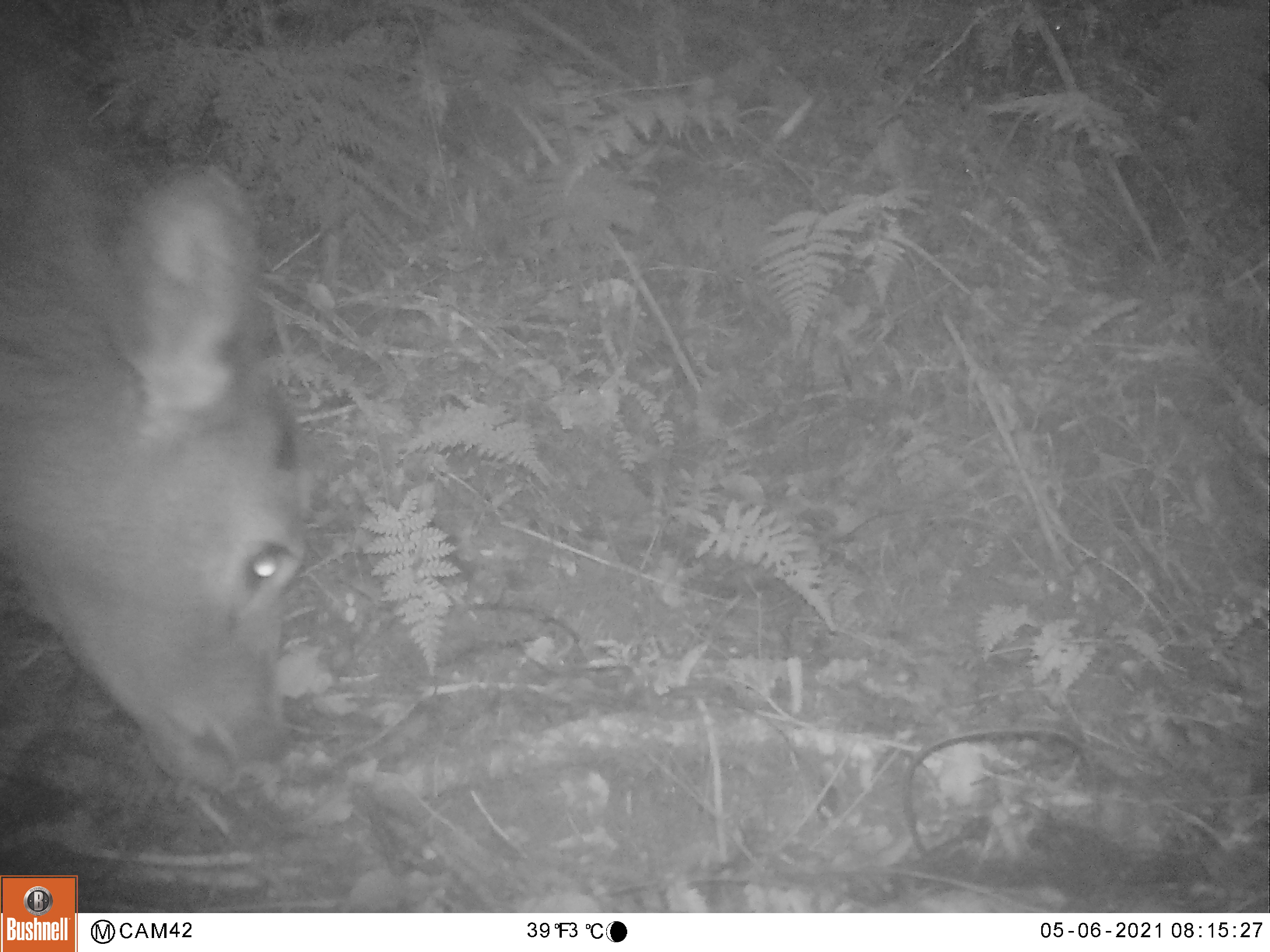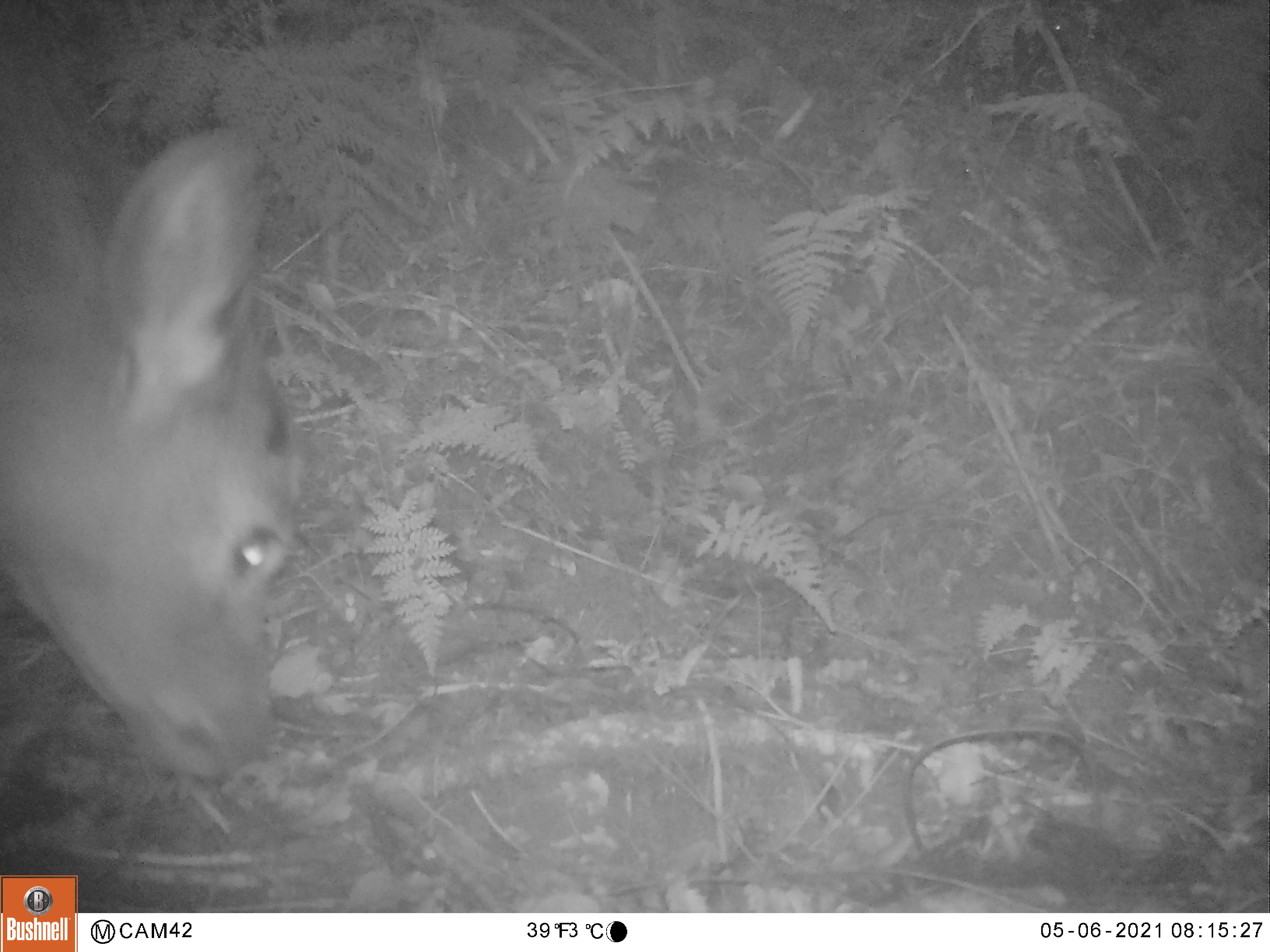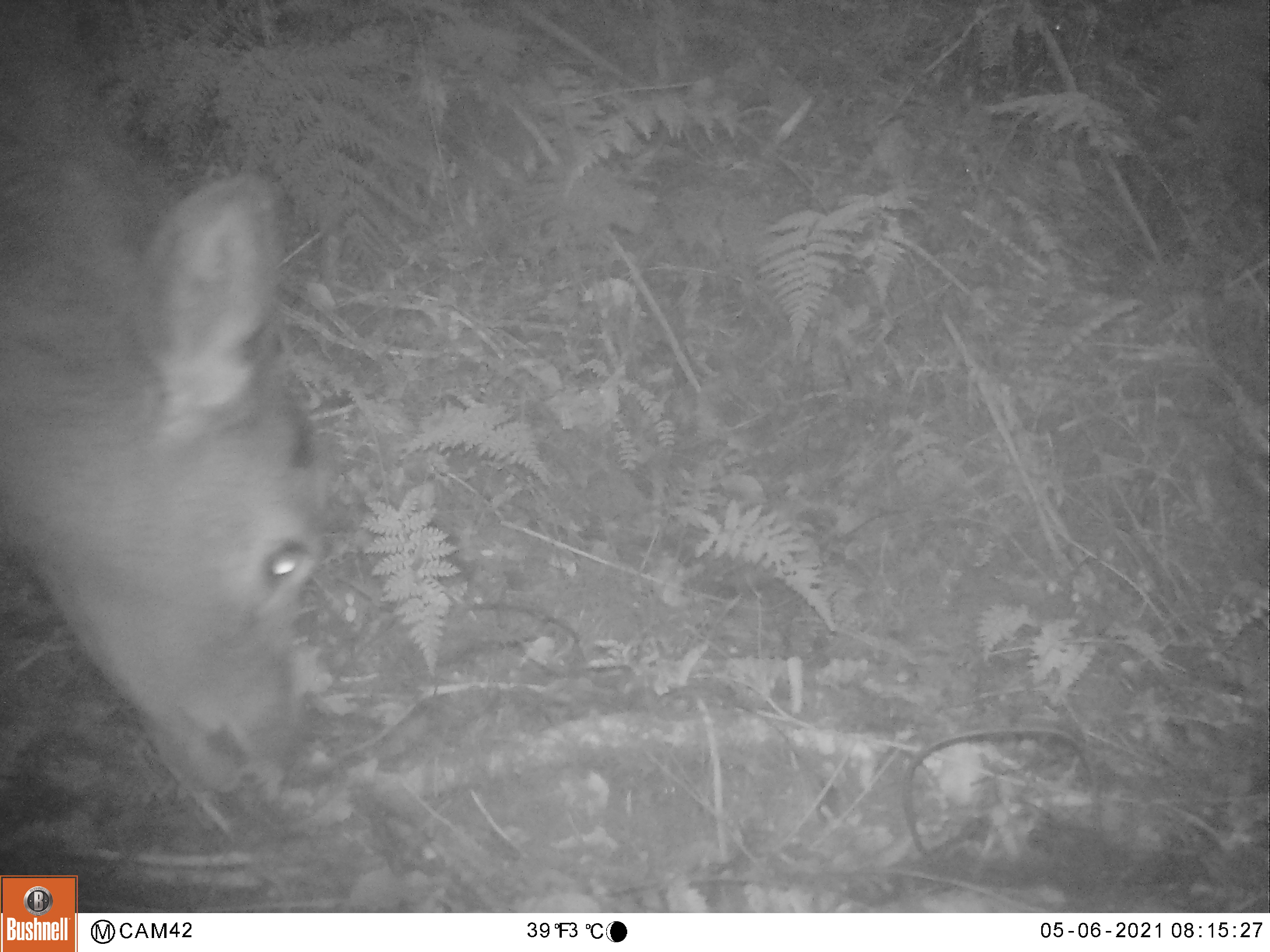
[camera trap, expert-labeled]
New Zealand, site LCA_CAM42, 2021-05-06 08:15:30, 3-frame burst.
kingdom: Animalia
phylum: Chordata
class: Mammalia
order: Artiodactyla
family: Cervidae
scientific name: Cervidae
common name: deer